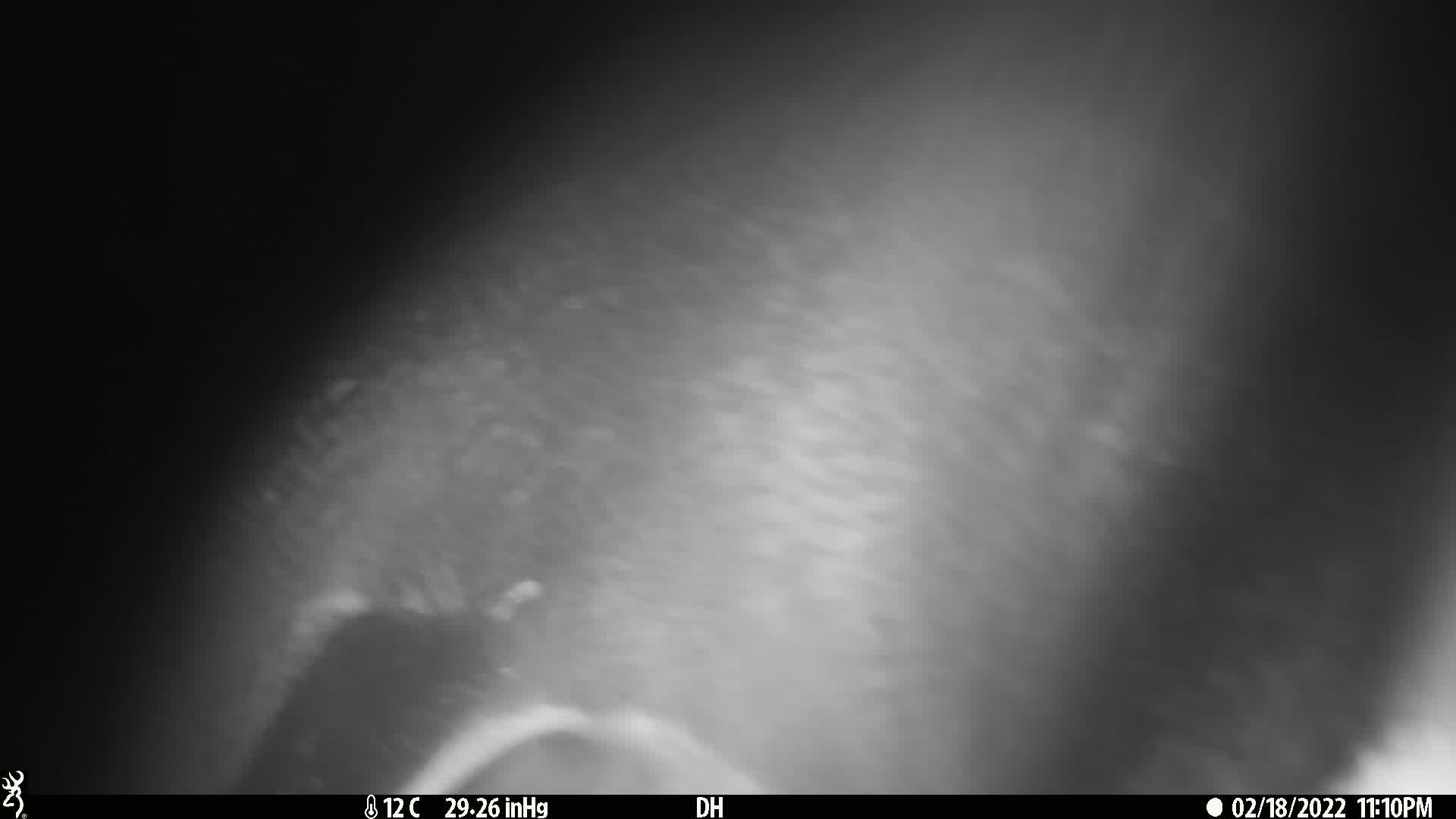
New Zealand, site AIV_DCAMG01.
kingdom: Animalia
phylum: Chordata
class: Aves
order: Sphenisciformes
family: Spheniscidae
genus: Megadyptes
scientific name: Megadyptes antipodes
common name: yellow-eyed penguin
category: yellow eyed penguin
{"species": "yellow eyed penguin (yellow-eyed penguin) (Megadyptes antipodes)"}